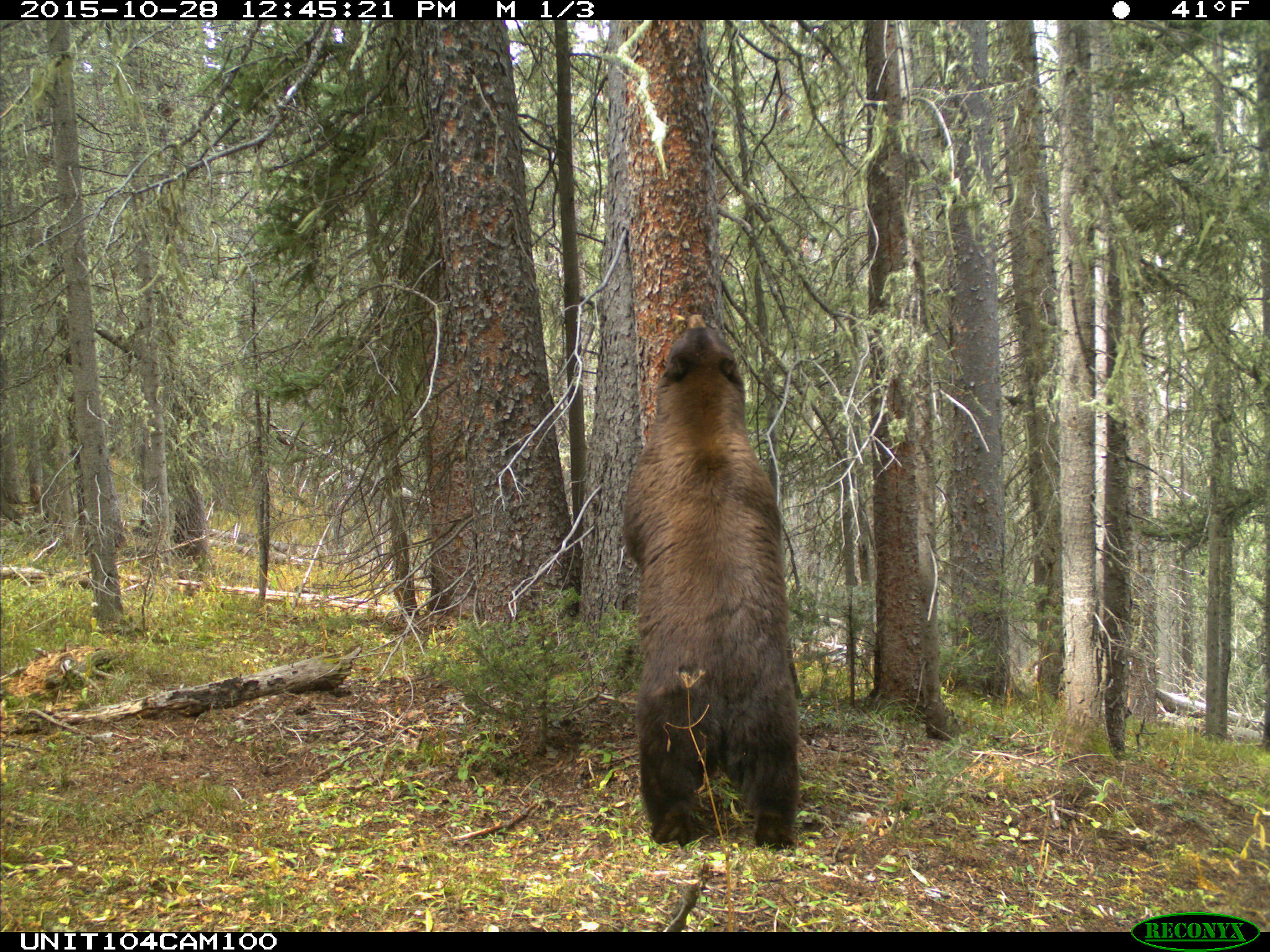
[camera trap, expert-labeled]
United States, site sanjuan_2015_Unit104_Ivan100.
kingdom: Animalia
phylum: Chordata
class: Mammalia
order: Carnivora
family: Ursidae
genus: Ursus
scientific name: Ursus americanus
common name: american black bear